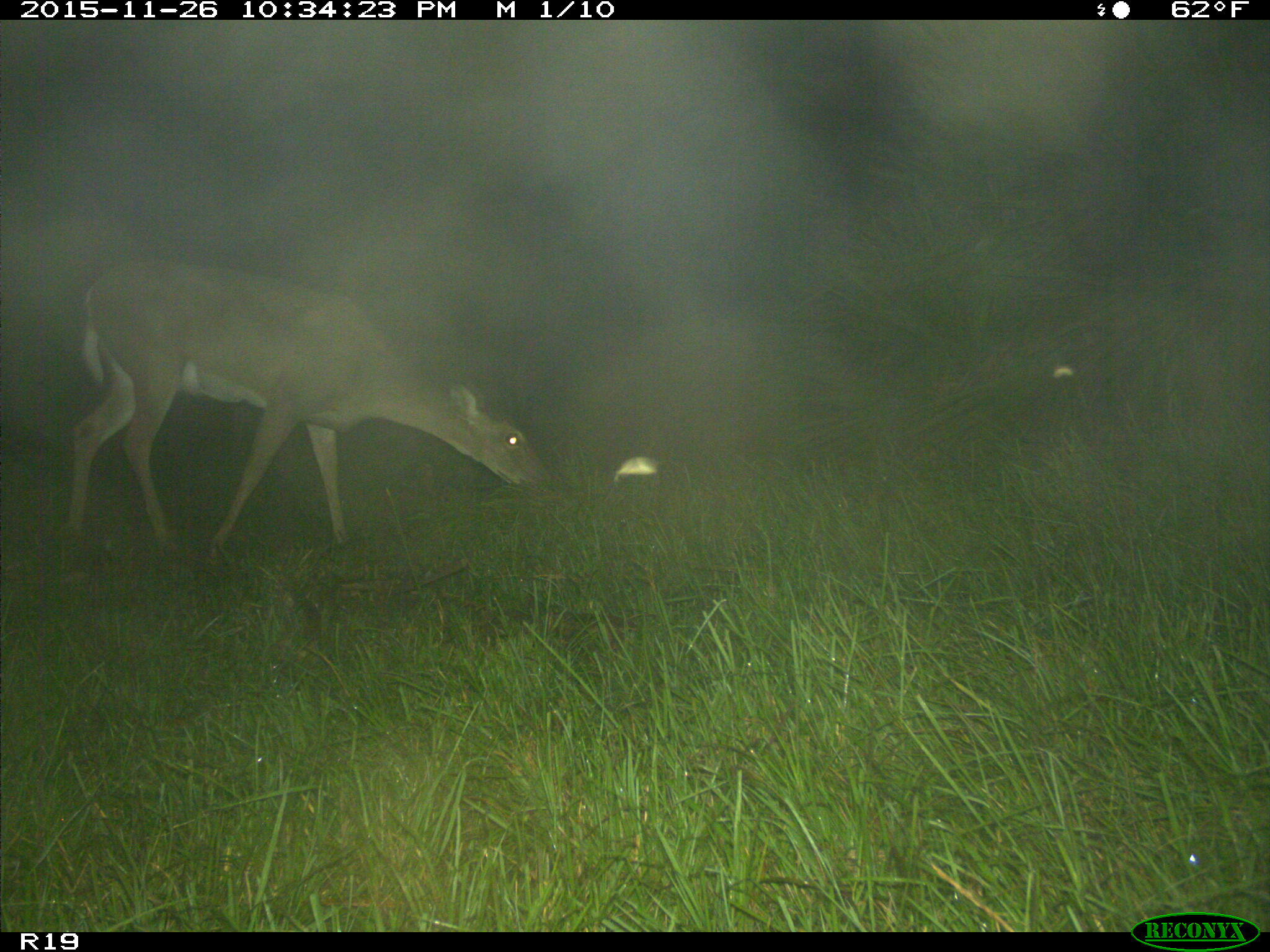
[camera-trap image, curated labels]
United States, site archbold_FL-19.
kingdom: Animalia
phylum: Chordata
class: Mammalia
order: Artiodactyla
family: Cervidae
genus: Odocoileus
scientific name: Odocoileus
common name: deer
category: unidentified deer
Unidentified deer (deer) (Odocoileus).